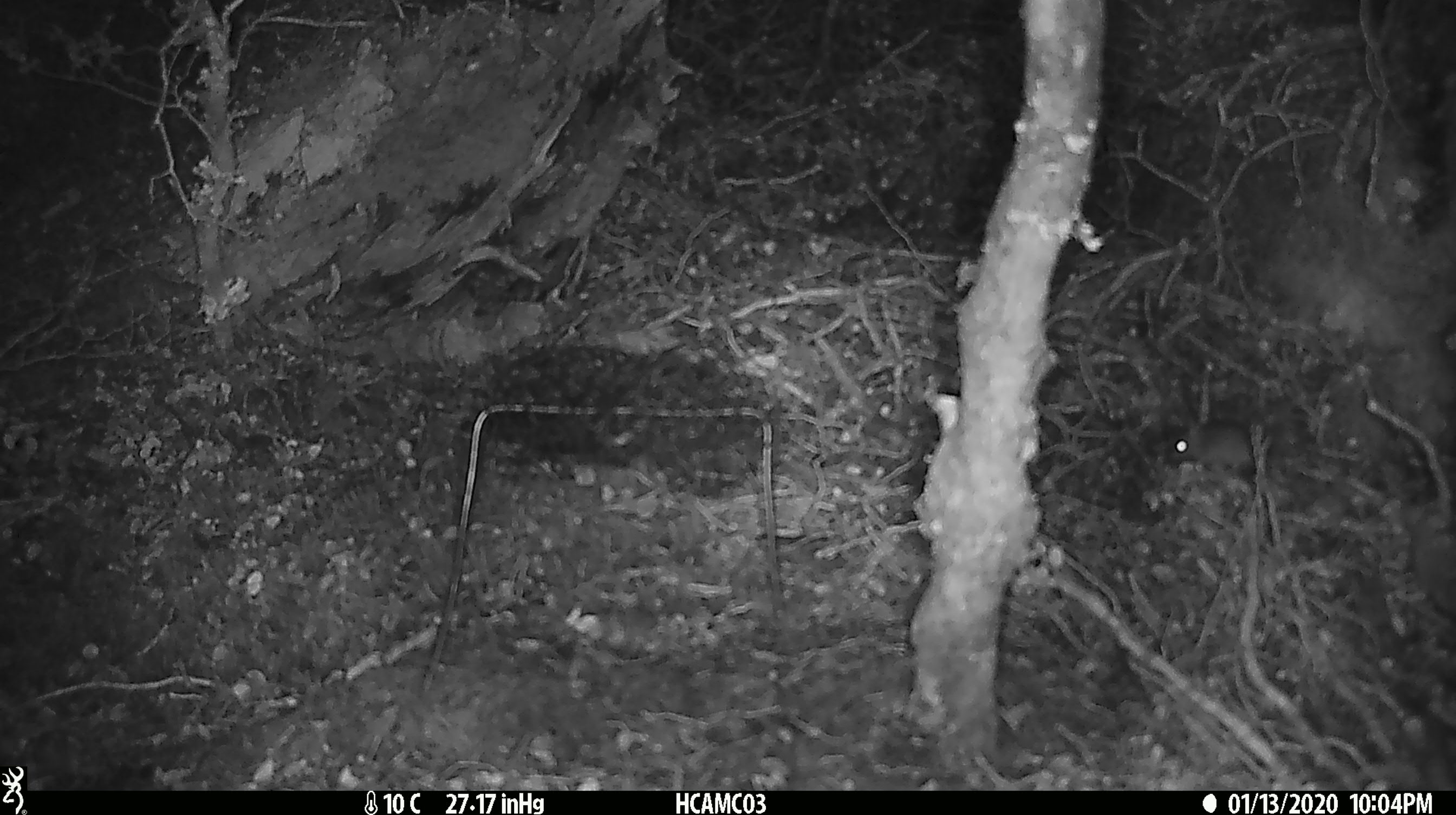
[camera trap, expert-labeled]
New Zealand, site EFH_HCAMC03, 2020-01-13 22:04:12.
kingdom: Animalia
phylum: Chordata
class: Mammalia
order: Rodentia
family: Muridae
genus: Mus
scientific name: Mus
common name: mouse